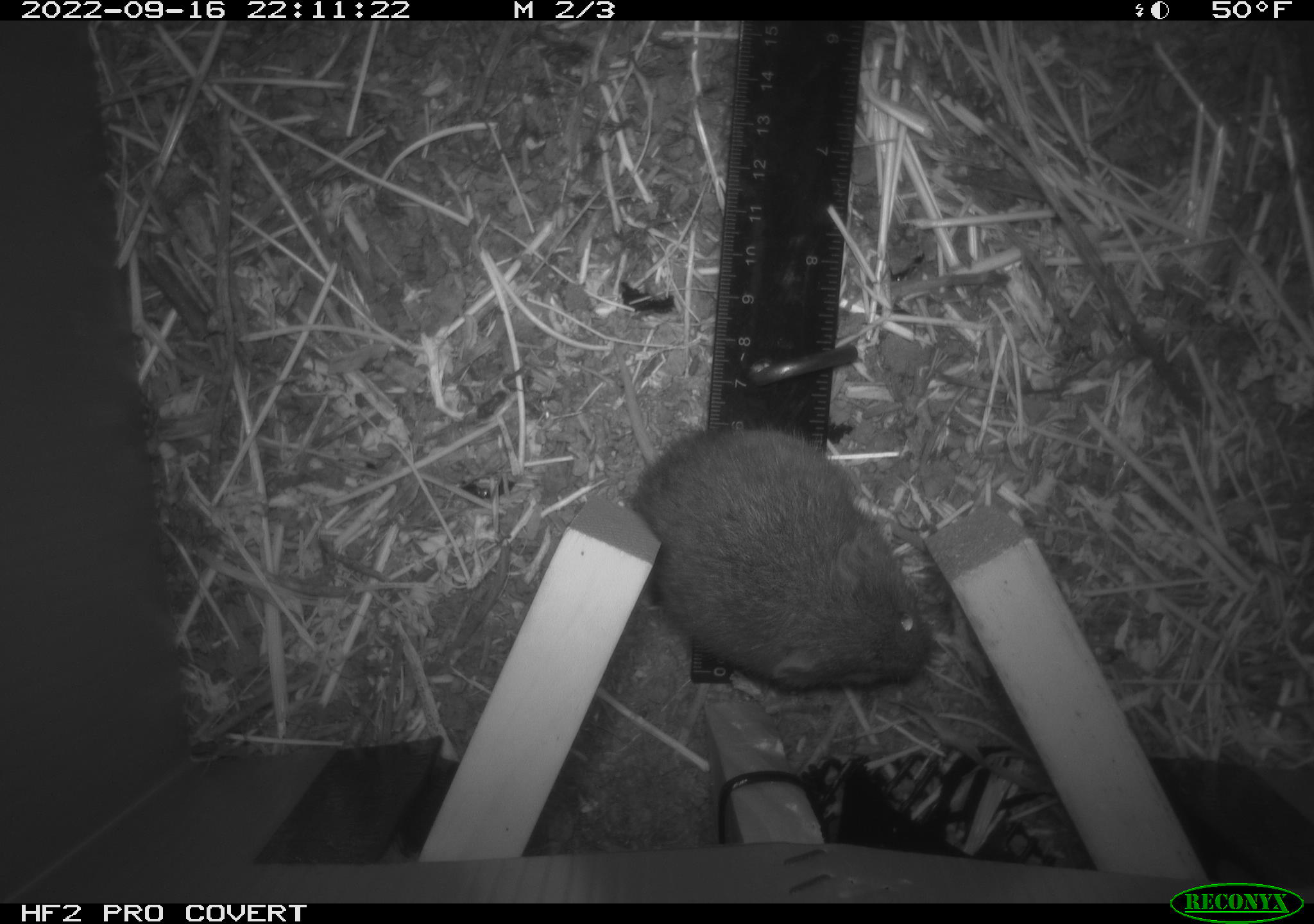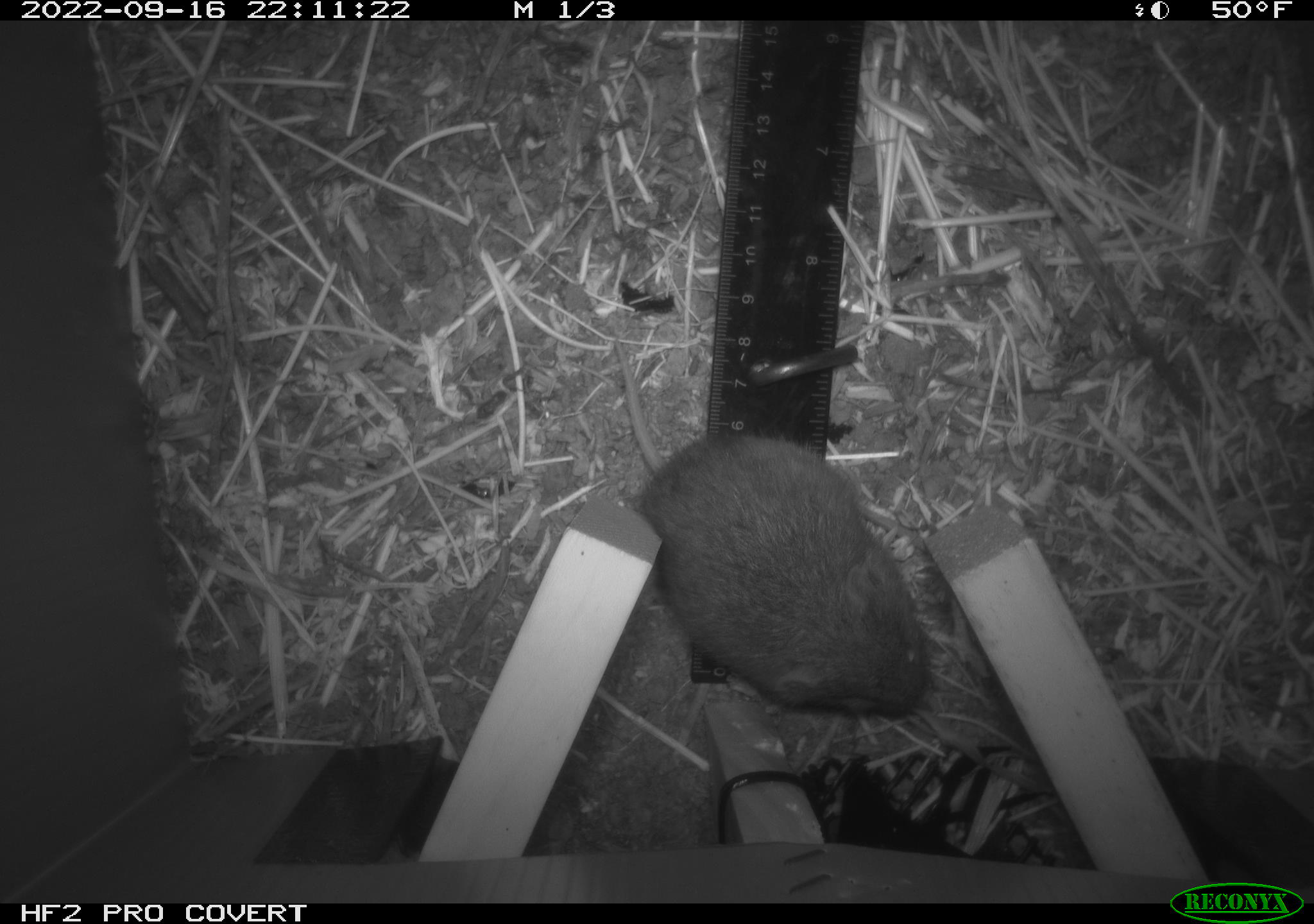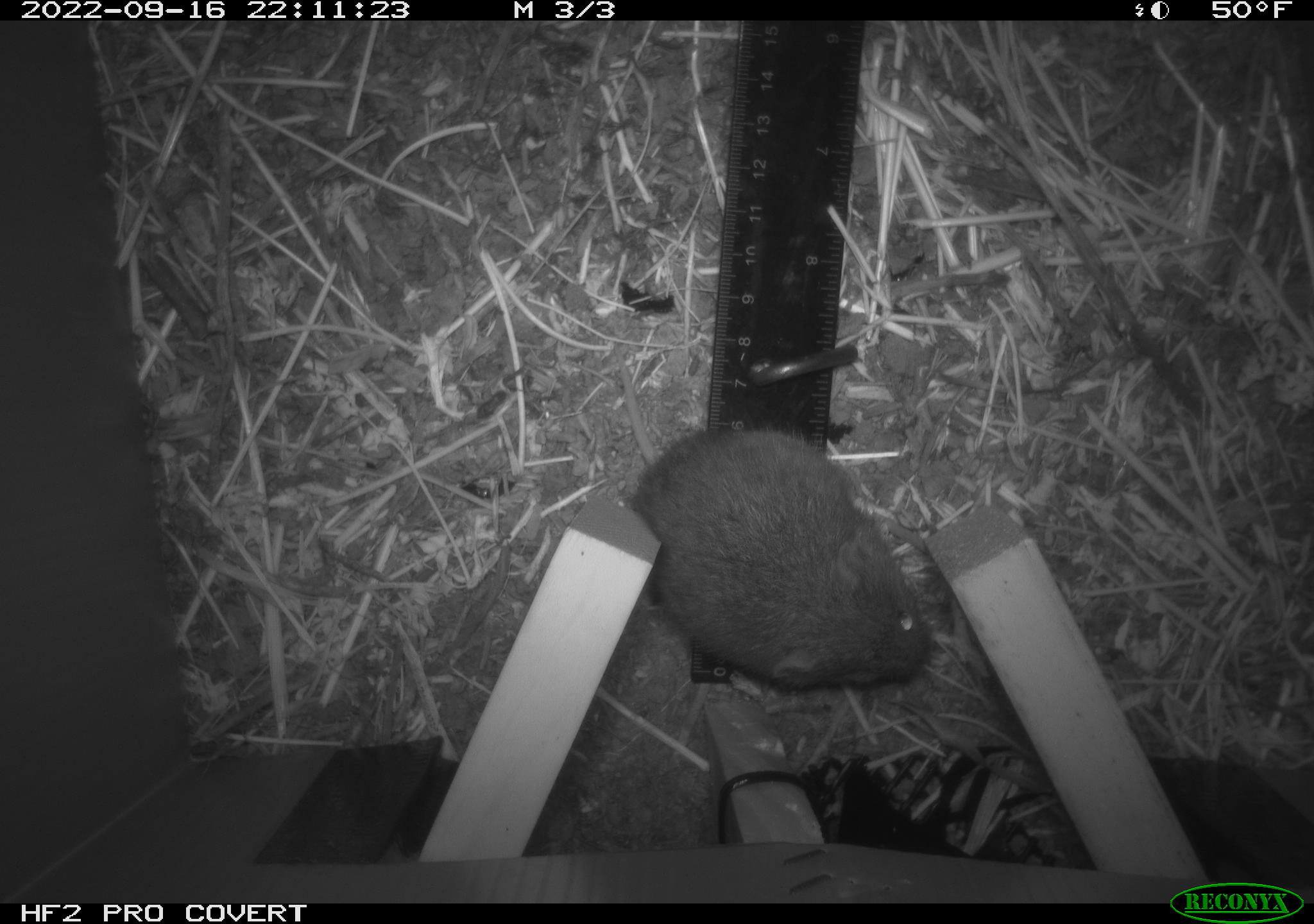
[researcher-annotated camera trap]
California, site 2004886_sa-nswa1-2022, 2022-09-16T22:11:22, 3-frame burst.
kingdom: Animalia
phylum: Chordata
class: Mammalia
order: Rodentia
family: Cricetidae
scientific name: Cricetidae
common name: hamsters, voles, lemmings, and allies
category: cricetidae family